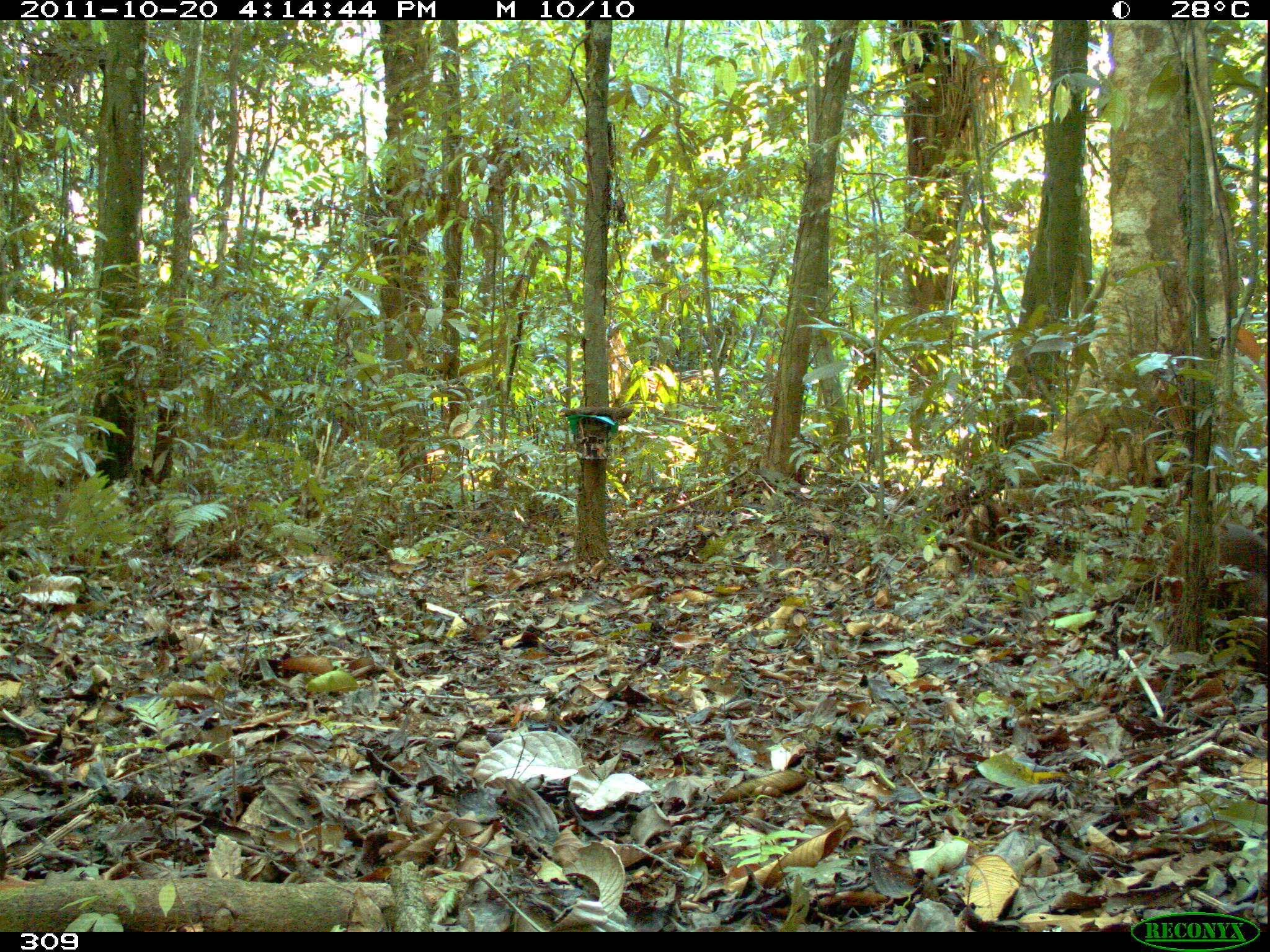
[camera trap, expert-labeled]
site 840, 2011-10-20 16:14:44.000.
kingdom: Animalia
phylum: Chordata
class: Mammalia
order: Rodentia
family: Dasyproctidae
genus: Dasyprocta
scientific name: Dasyprocta punctata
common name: central american agouti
Dasyprocta punctata (central american agouti).